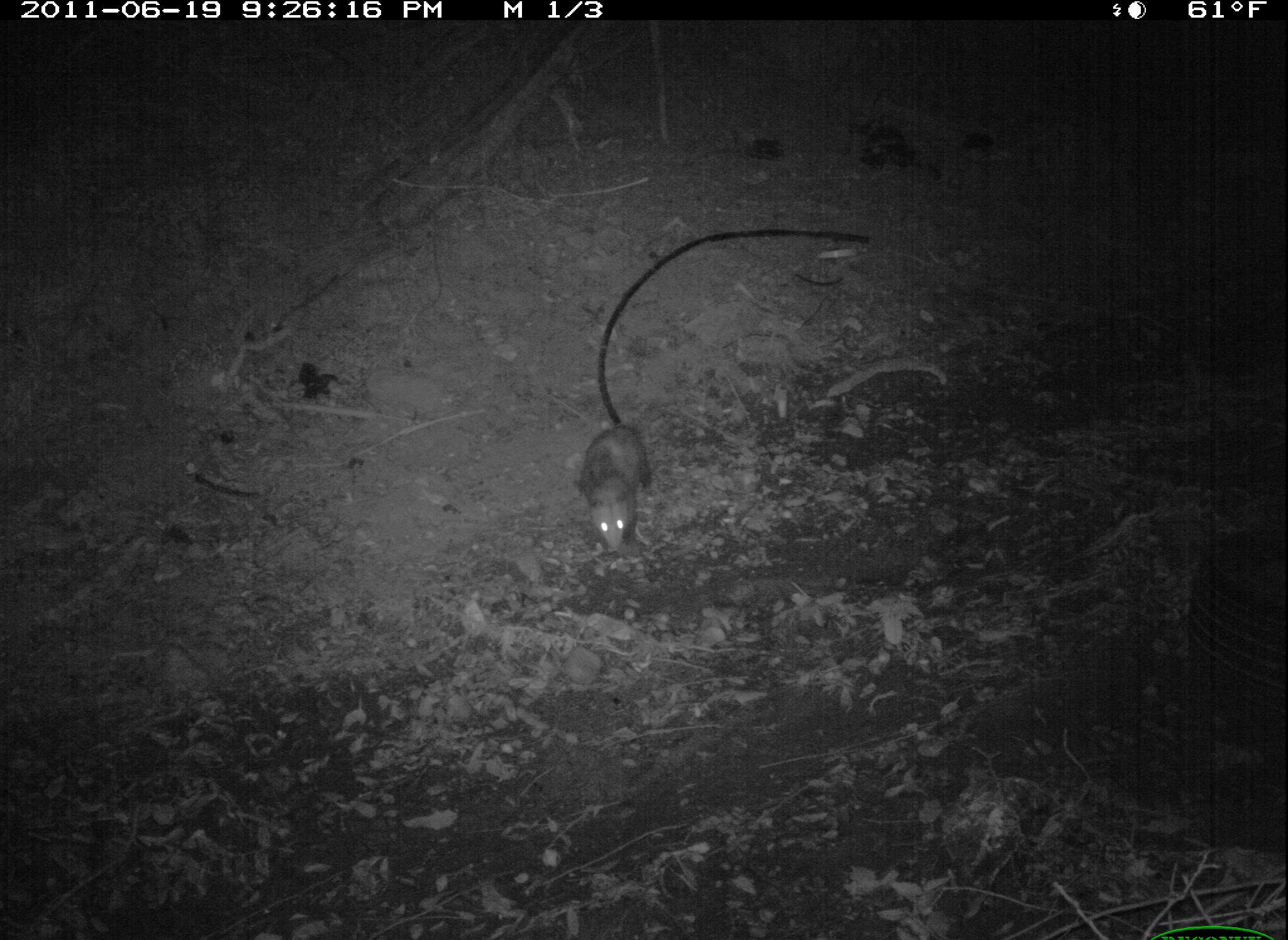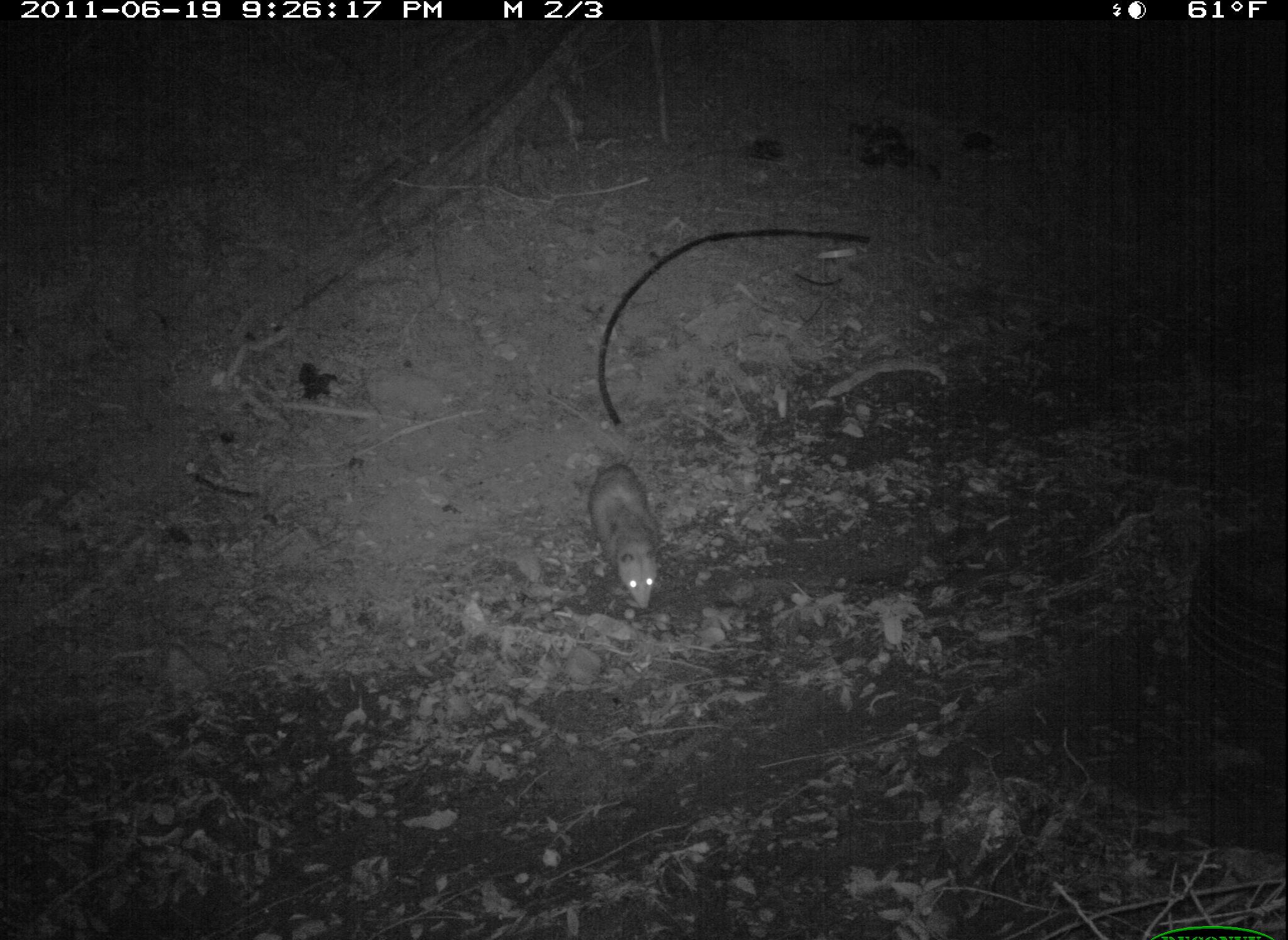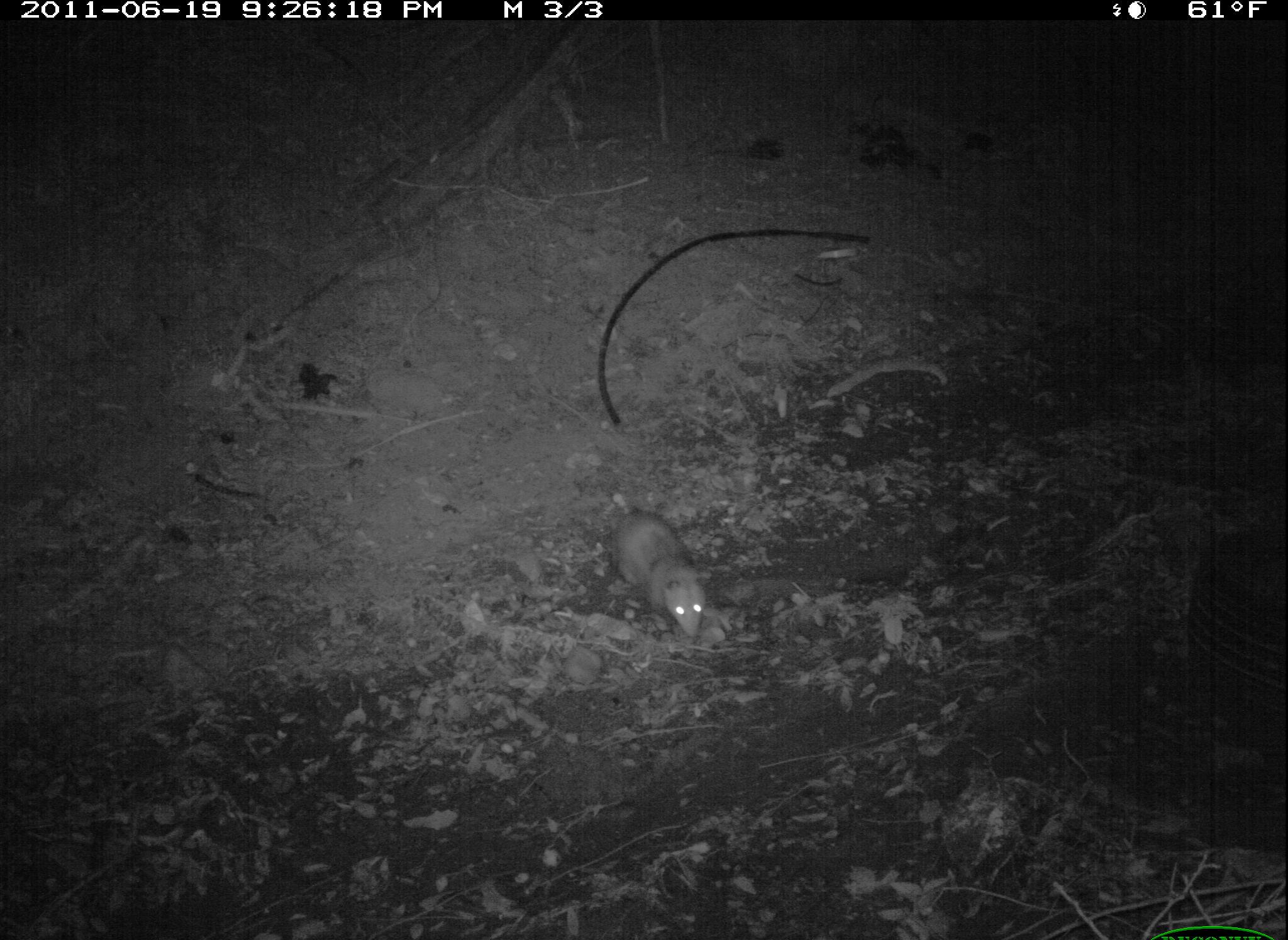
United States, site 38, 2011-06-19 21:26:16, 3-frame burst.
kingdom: Animalia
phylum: Chordata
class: Mammalia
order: Didelphimorphia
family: Didelphidae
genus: Didelphis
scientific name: Didelphis virginiana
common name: virginia opossum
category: opossum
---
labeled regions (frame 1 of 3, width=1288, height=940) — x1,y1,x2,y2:
opossum: 565,414,676,554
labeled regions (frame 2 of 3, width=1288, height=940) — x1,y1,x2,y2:
opossum: 567,451,686,615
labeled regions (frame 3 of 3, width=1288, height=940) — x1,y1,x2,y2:
opossum: 581,488,753,659